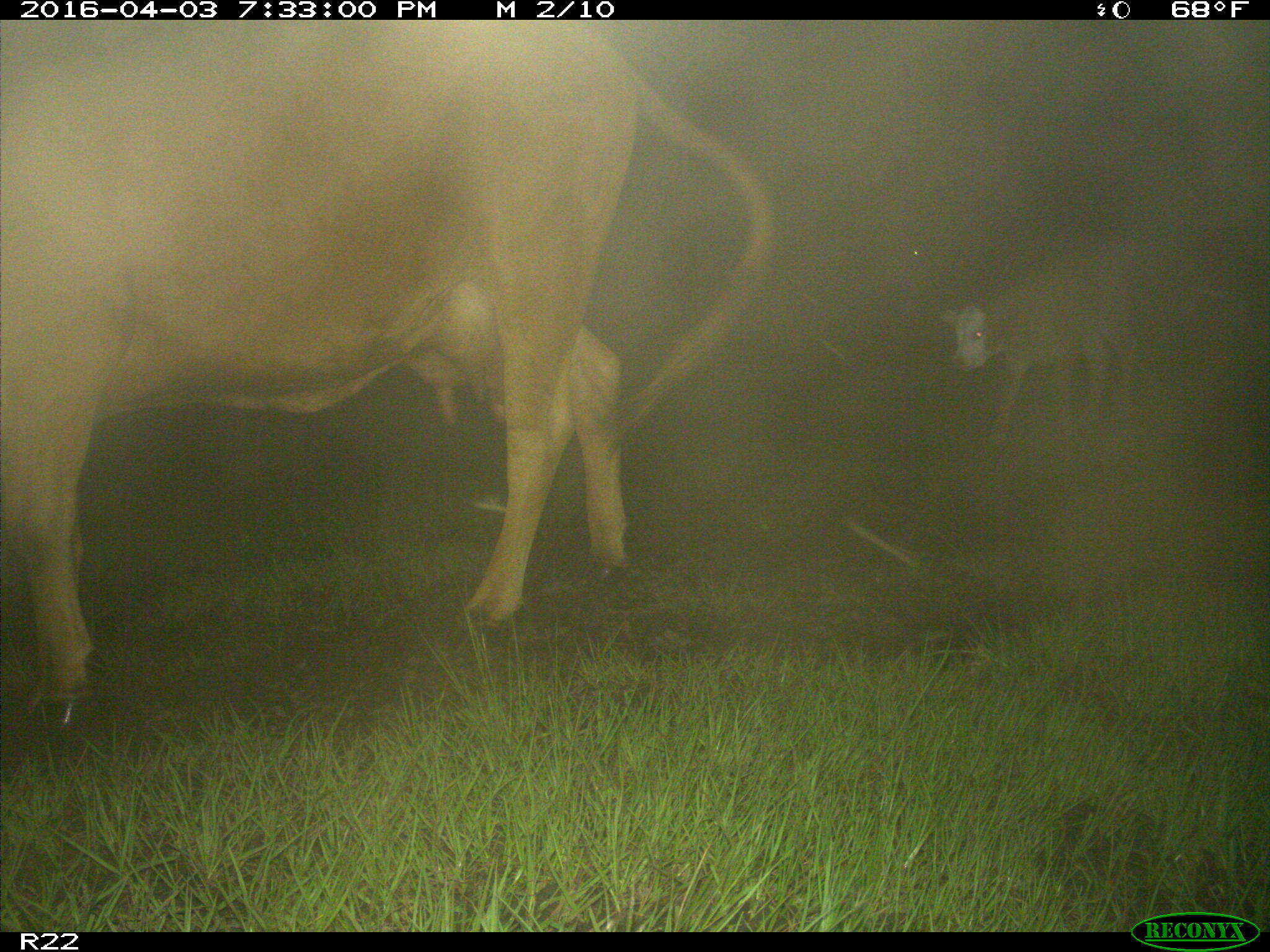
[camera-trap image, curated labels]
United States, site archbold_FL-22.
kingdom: Animalia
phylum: Chordata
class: Mammalia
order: Artiodactyla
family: Bovidae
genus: Bos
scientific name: Bos taurus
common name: domestic cow